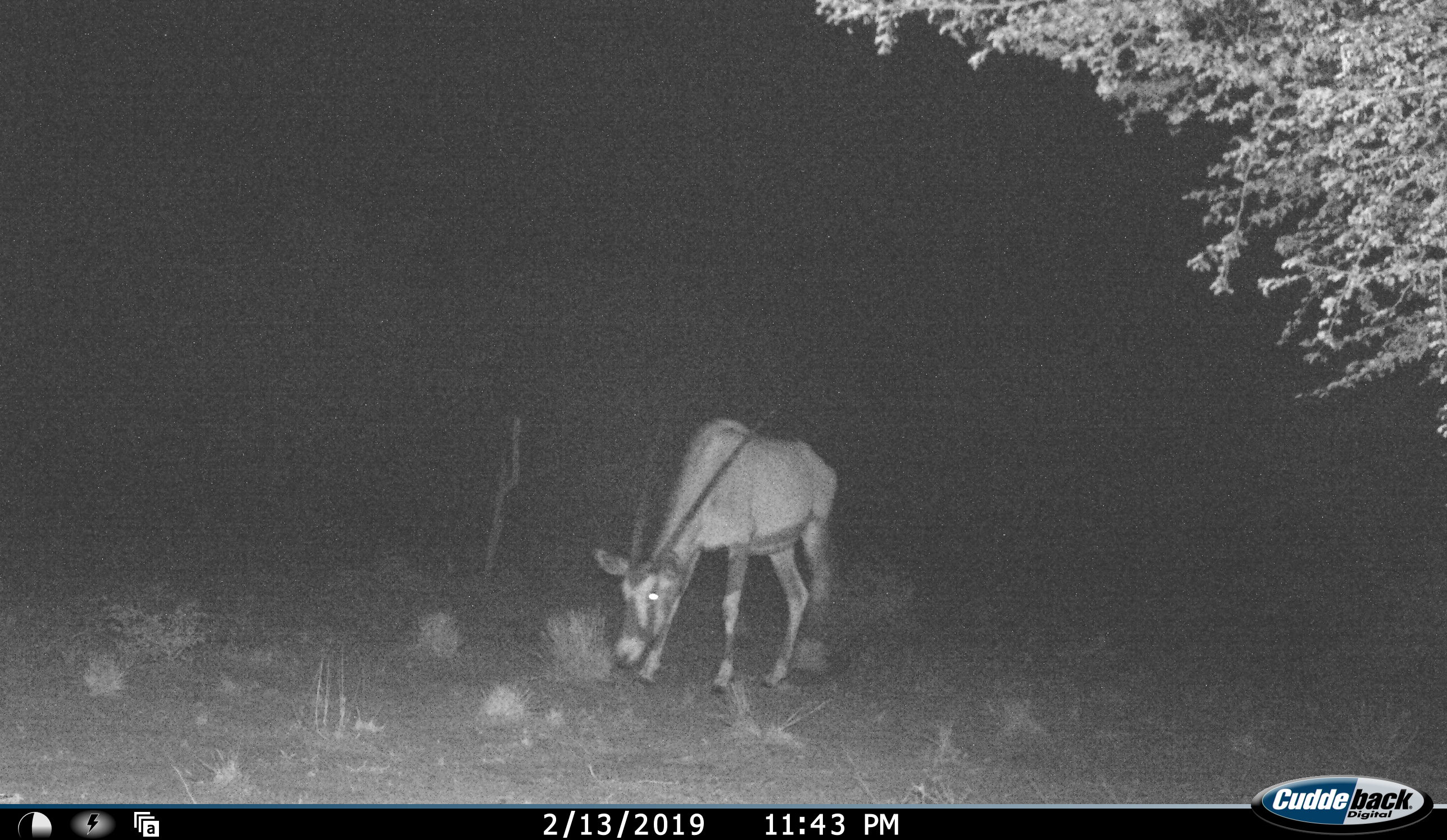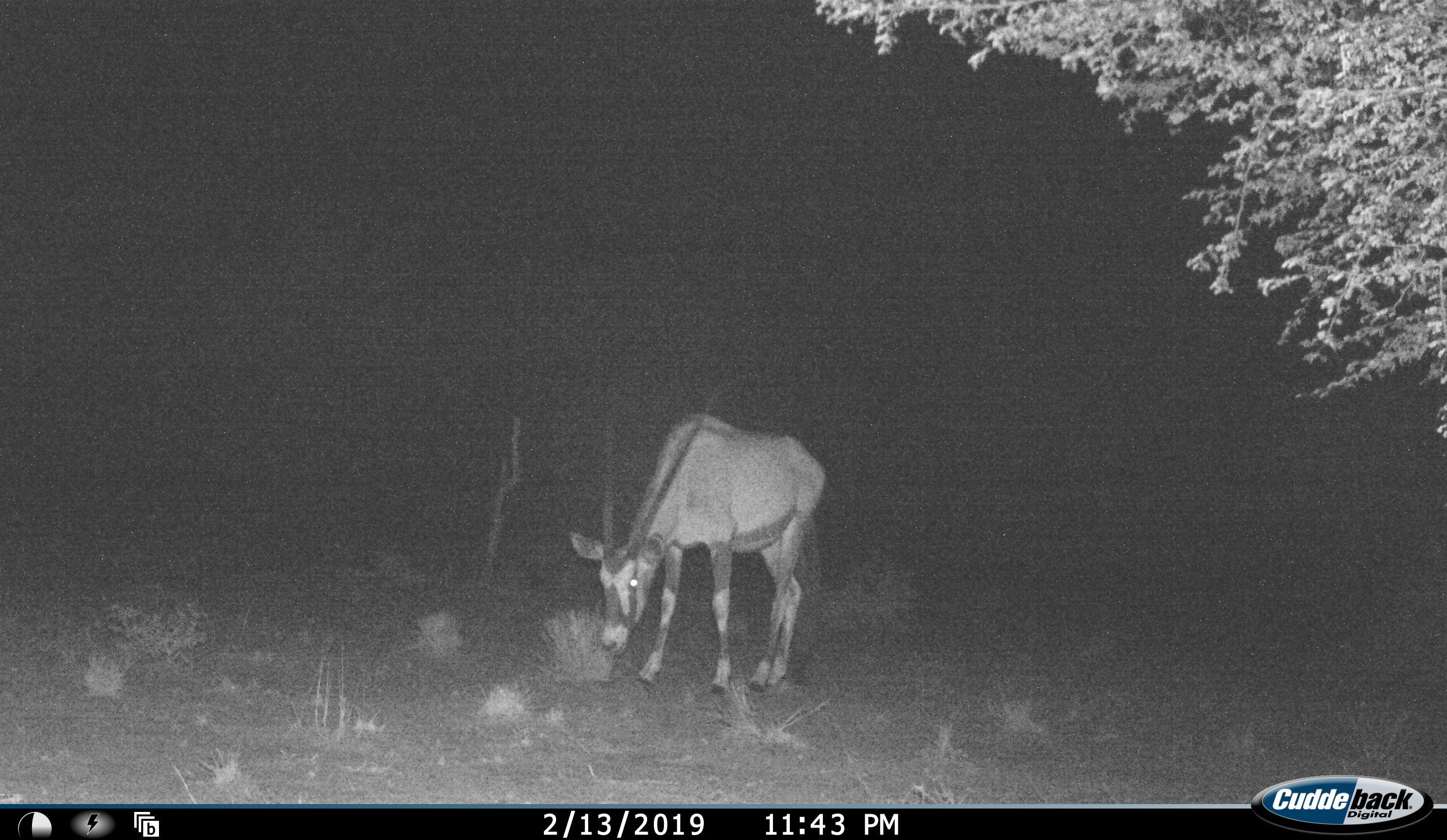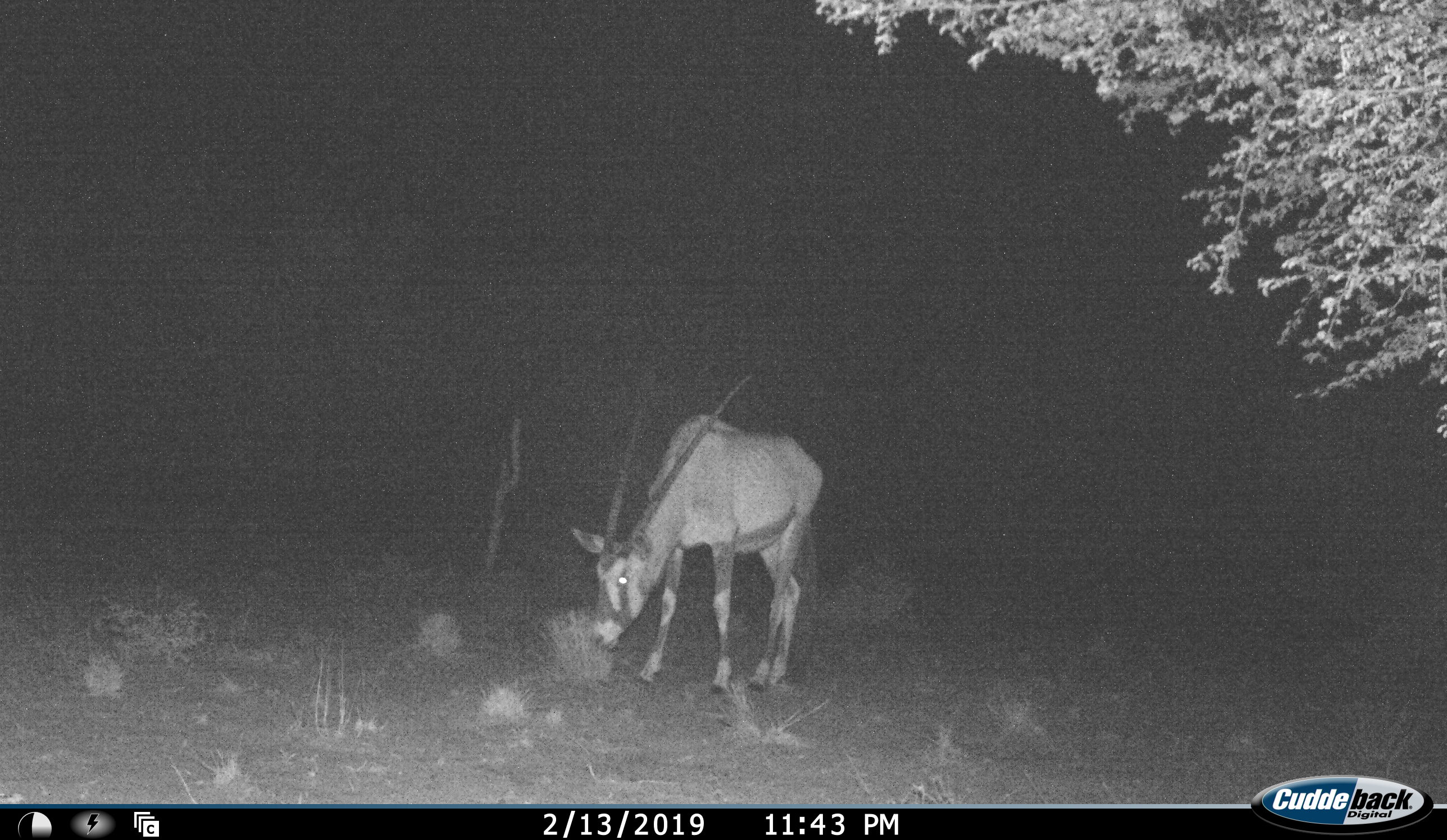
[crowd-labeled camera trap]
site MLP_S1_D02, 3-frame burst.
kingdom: Animalia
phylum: Chordata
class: Mammalia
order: Artiodactyla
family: Bovidae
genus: Oryx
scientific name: Oryx gazella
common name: gemsbok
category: oryx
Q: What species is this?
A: Oryx (gemsbok) (Oryx gazella).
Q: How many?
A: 1.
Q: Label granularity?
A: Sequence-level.